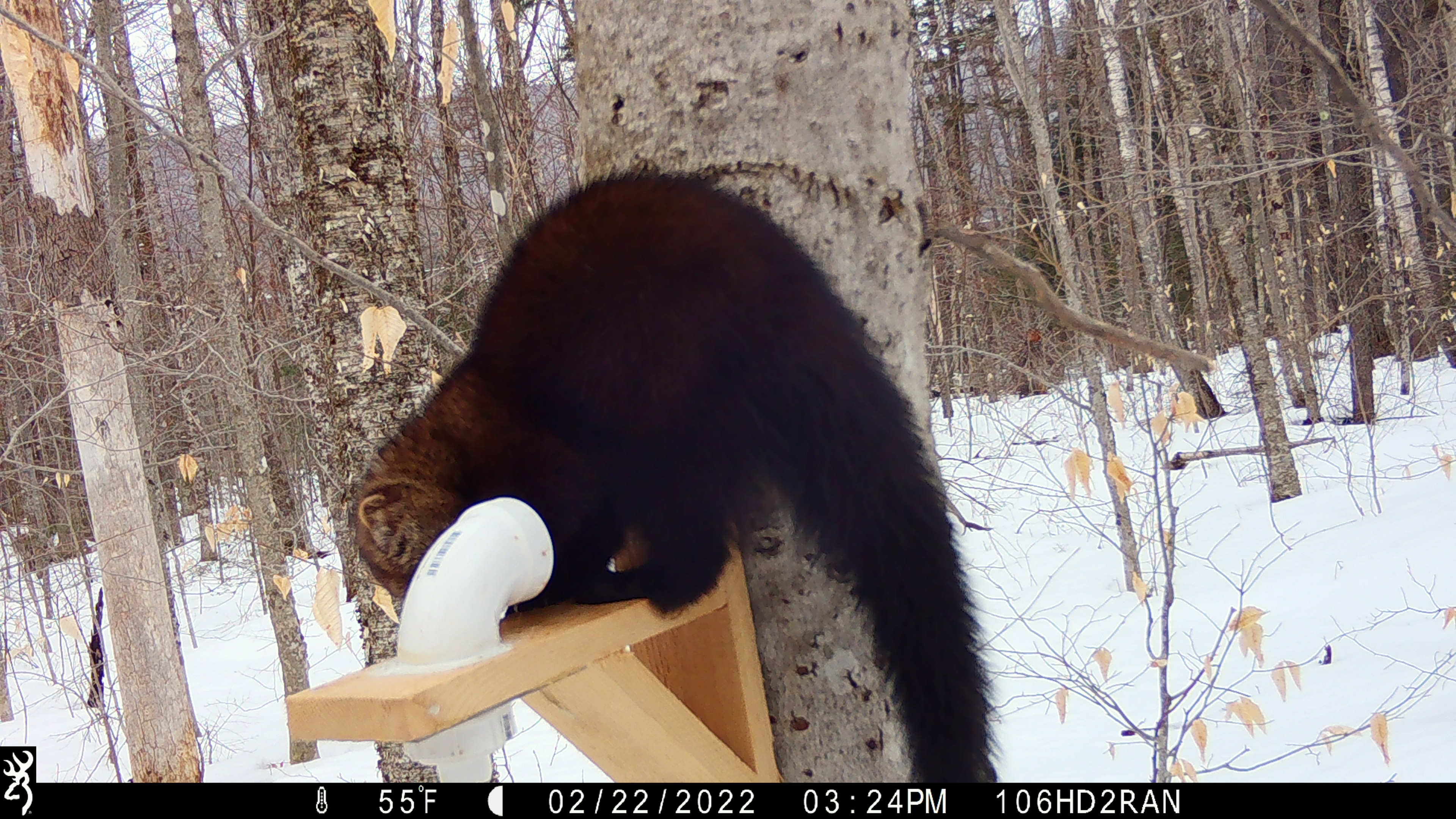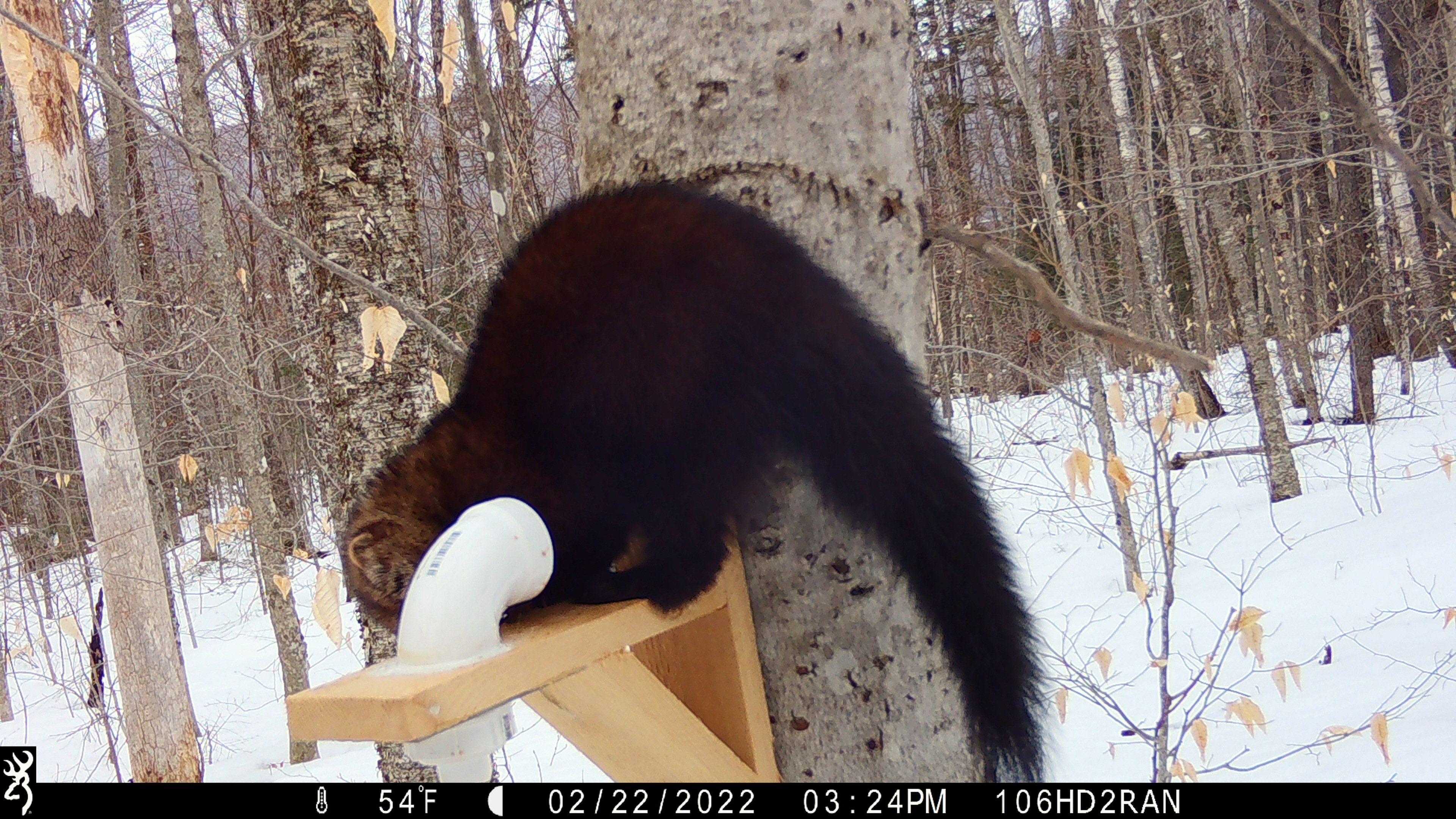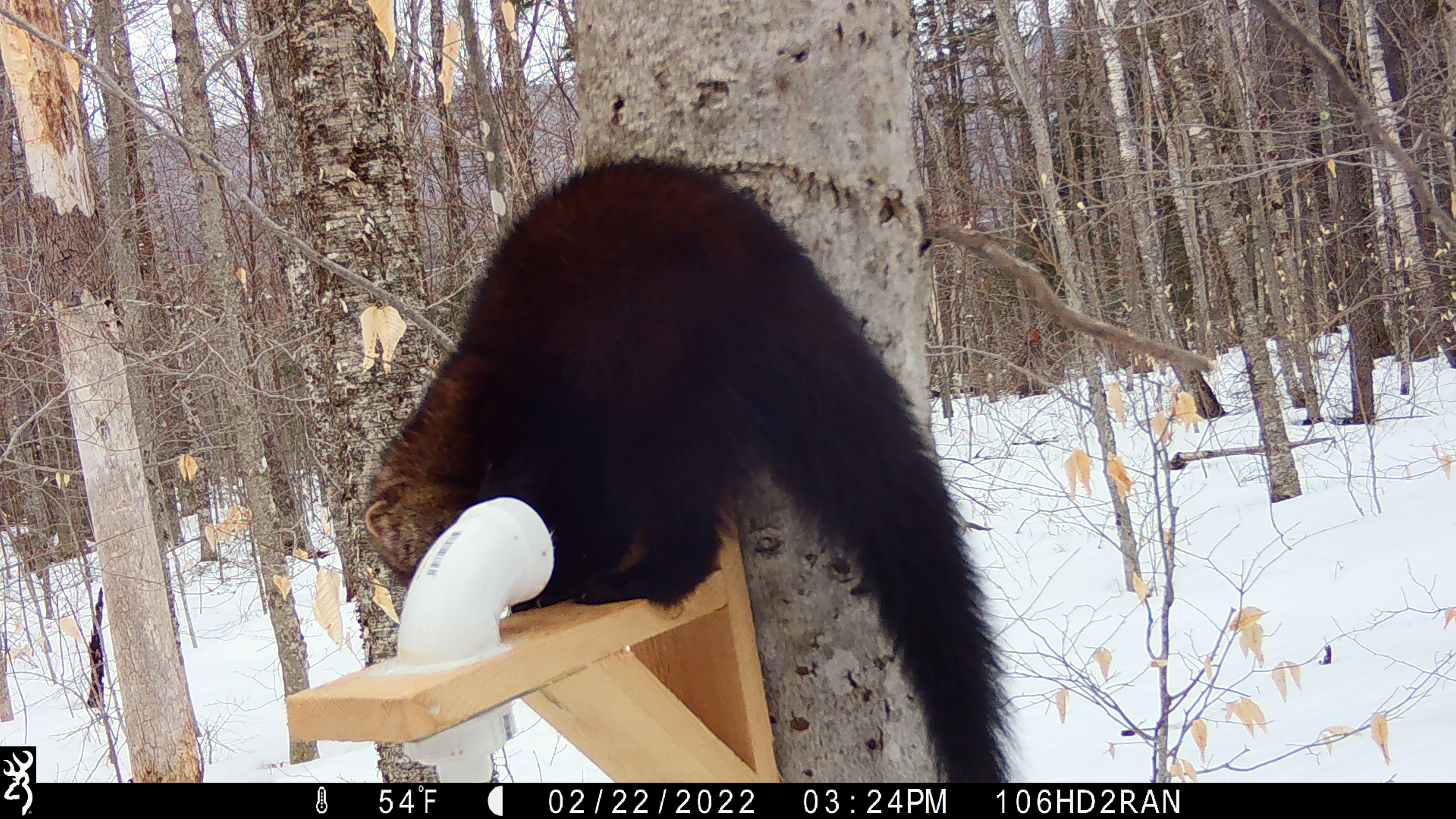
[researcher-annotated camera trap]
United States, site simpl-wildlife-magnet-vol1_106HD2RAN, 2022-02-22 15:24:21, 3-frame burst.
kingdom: Animalia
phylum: Chordata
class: Mammalia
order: Carnivora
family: Mustelidae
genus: Pekania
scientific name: Pekania pennanti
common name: fisher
Fisher (Pekania pennanti).